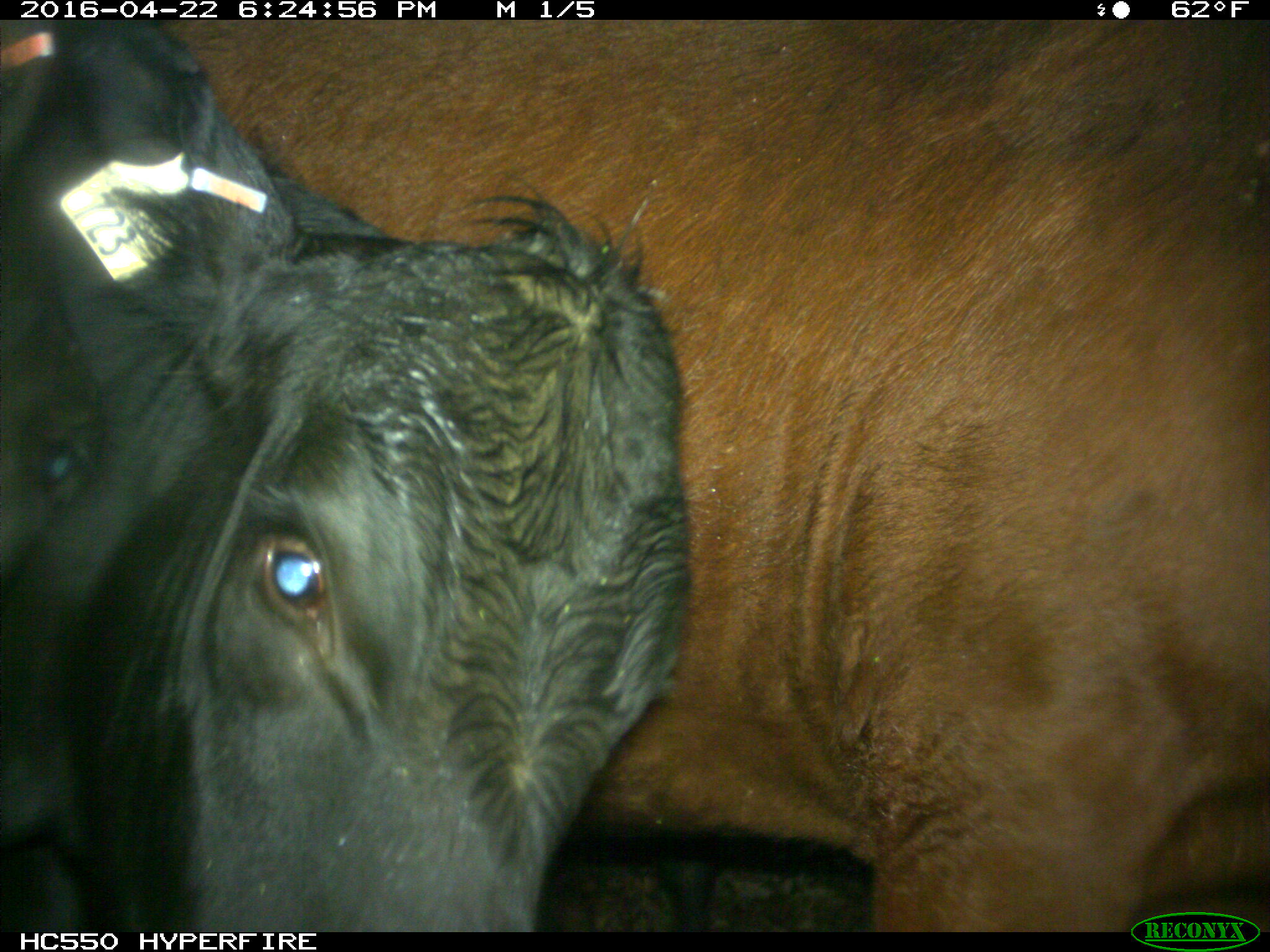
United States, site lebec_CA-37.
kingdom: Animalia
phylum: Chordata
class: Mammalia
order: Artiodactyla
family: Bovidae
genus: Bos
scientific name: Bos taurus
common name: domestic cow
Bos taurus (domestic cow).